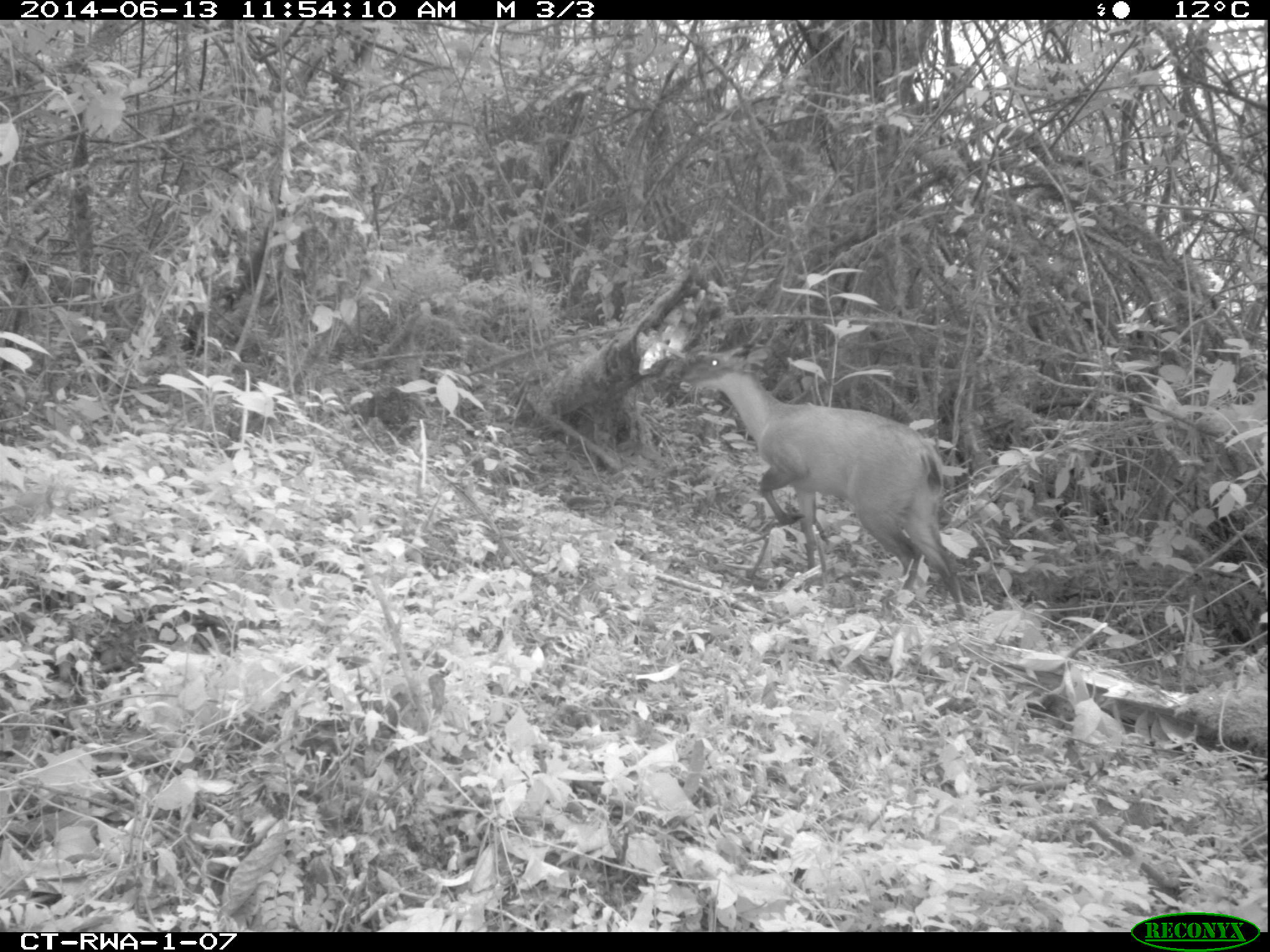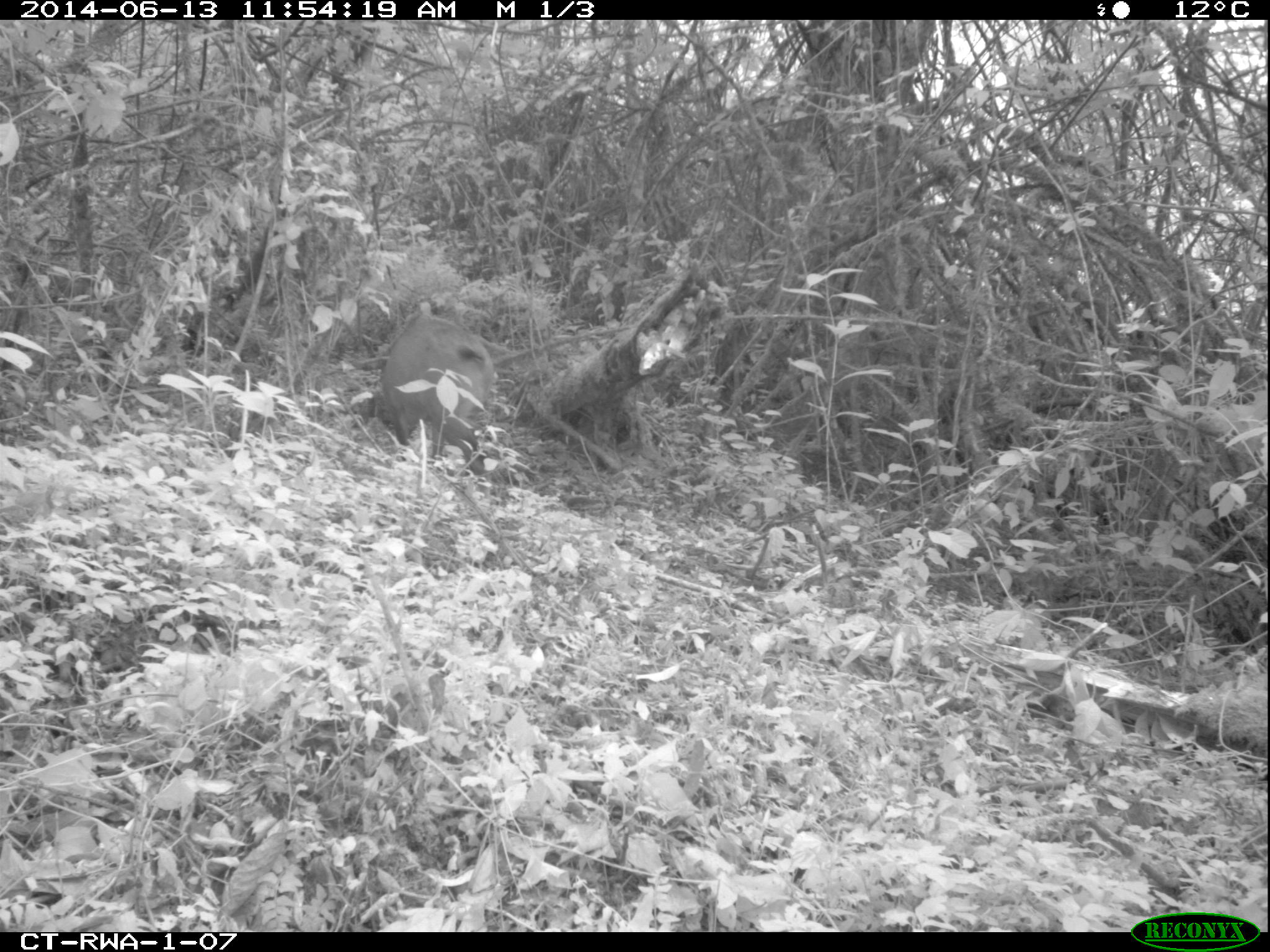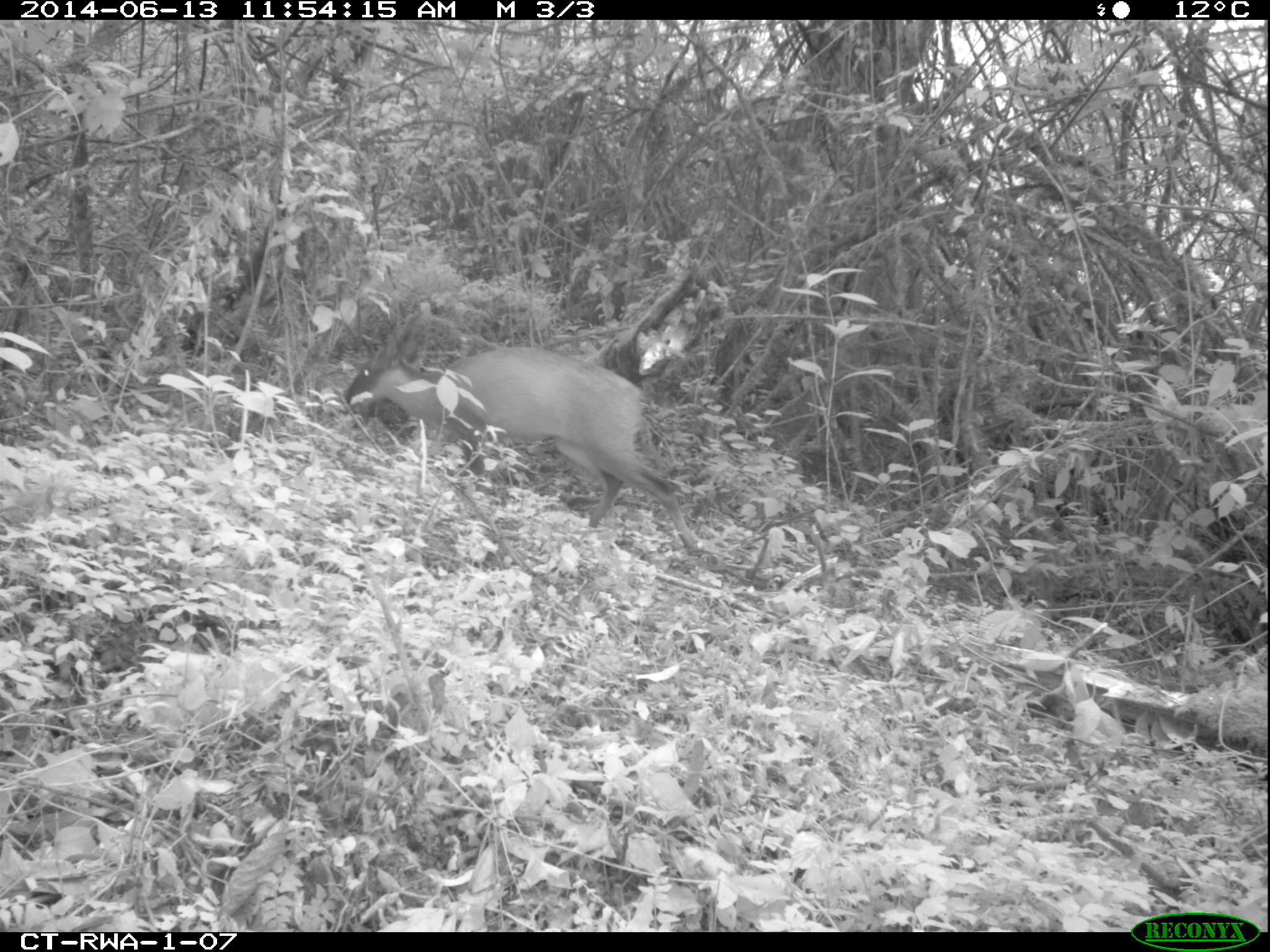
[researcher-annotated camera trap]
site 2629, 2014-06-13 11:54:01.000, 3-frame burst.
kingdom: Animalia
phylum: Chordata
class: Mammalia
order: Artiodactyla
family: Bovidae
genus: Cephalophus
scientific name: Cephalophus nigrifrons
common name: black-fronted duiker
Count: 1.